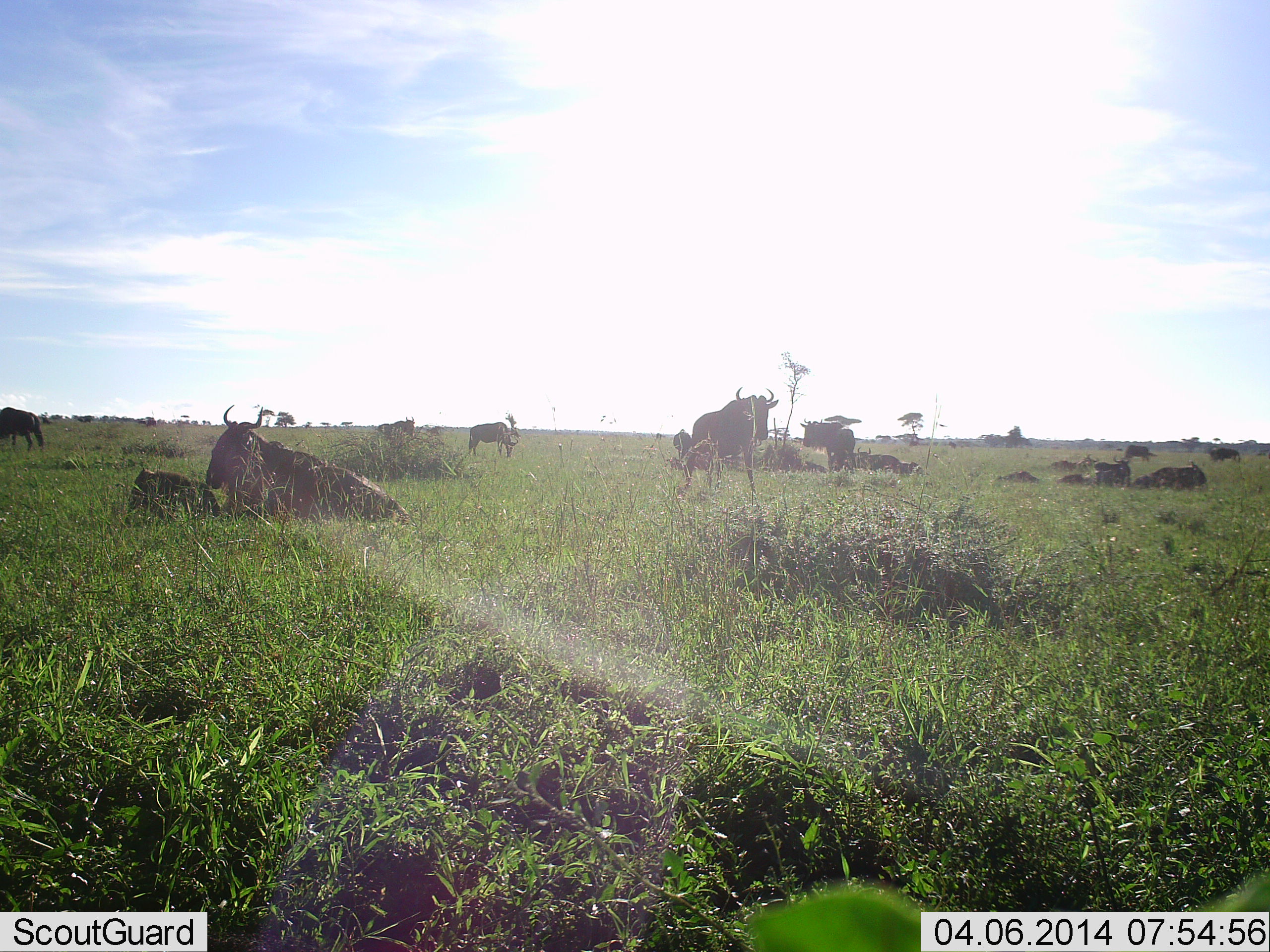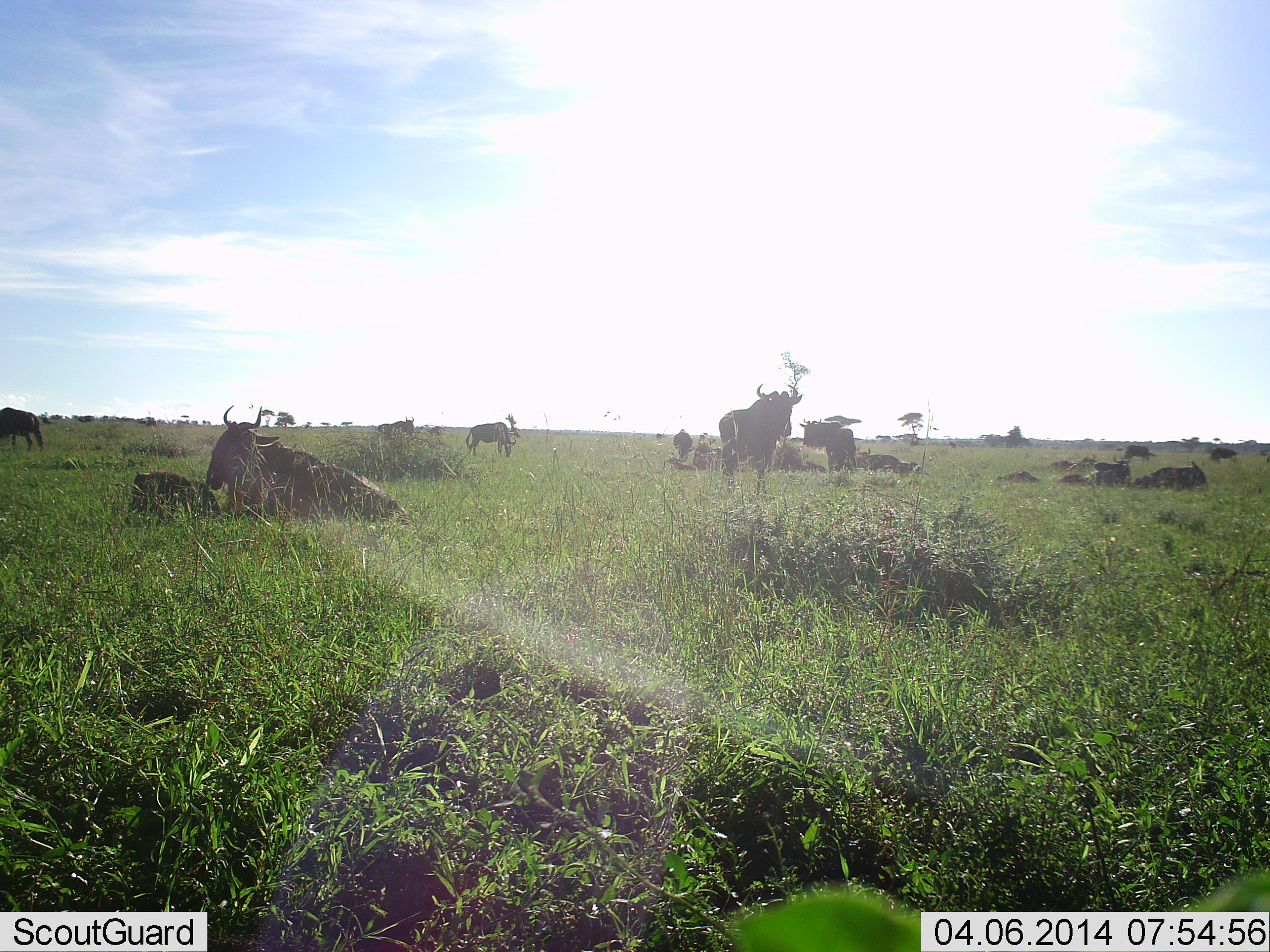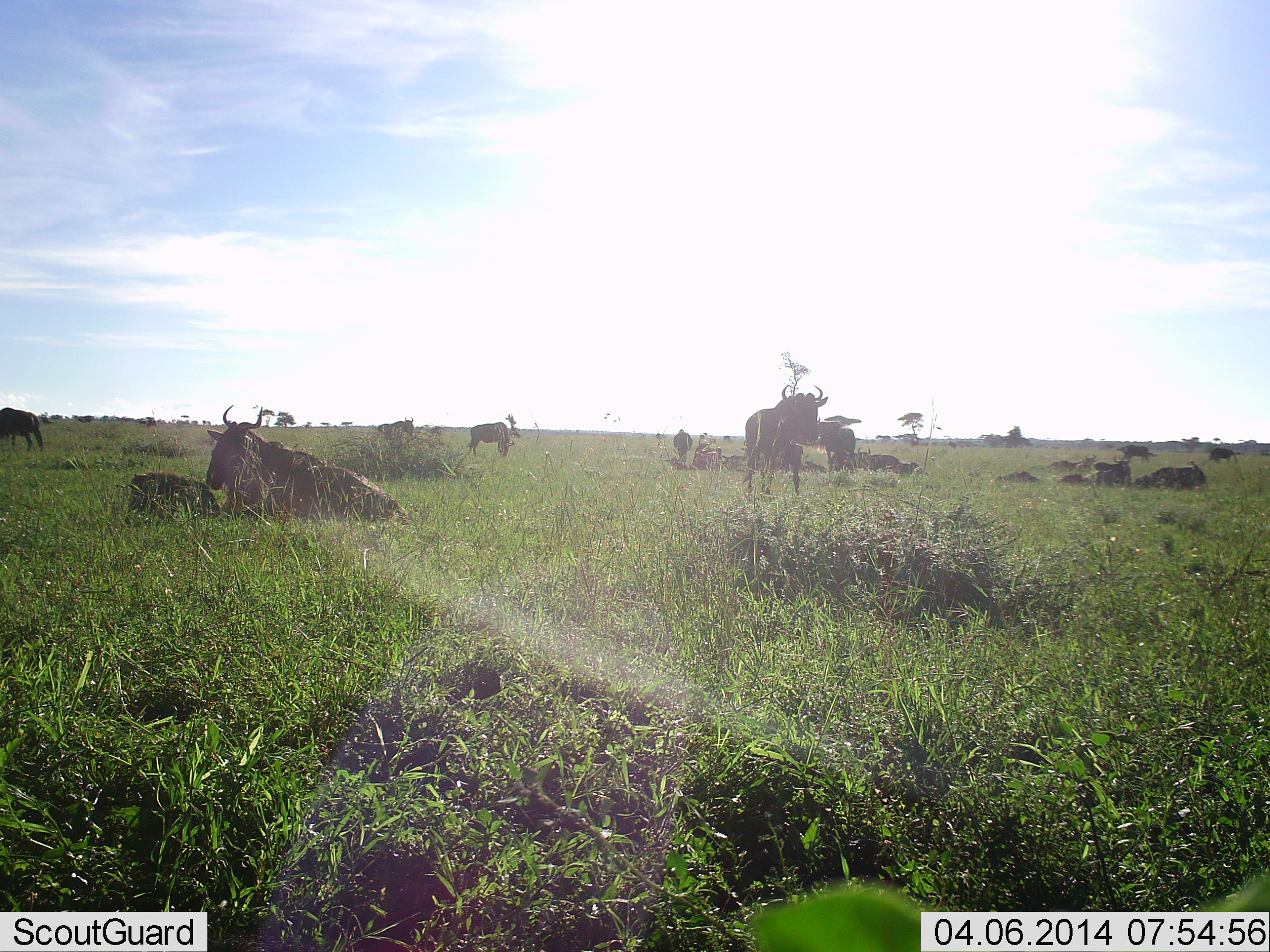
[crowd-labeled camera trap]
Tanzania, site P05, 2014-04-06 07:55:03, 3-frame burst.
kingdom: Animalia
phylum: Chordata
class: Mammalia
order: Artiodactyla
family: Bovidae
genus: Connochaetes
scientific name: Connochaetes taurinus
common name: blue wildebeest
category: wildebeest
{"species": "wildebeest (blue wildebeest) (Connochaetes taurinus)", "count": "11-50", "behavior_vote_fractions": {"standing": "59%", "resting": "95%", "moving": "30%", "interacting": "16%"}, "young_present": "38%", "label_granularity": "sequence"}